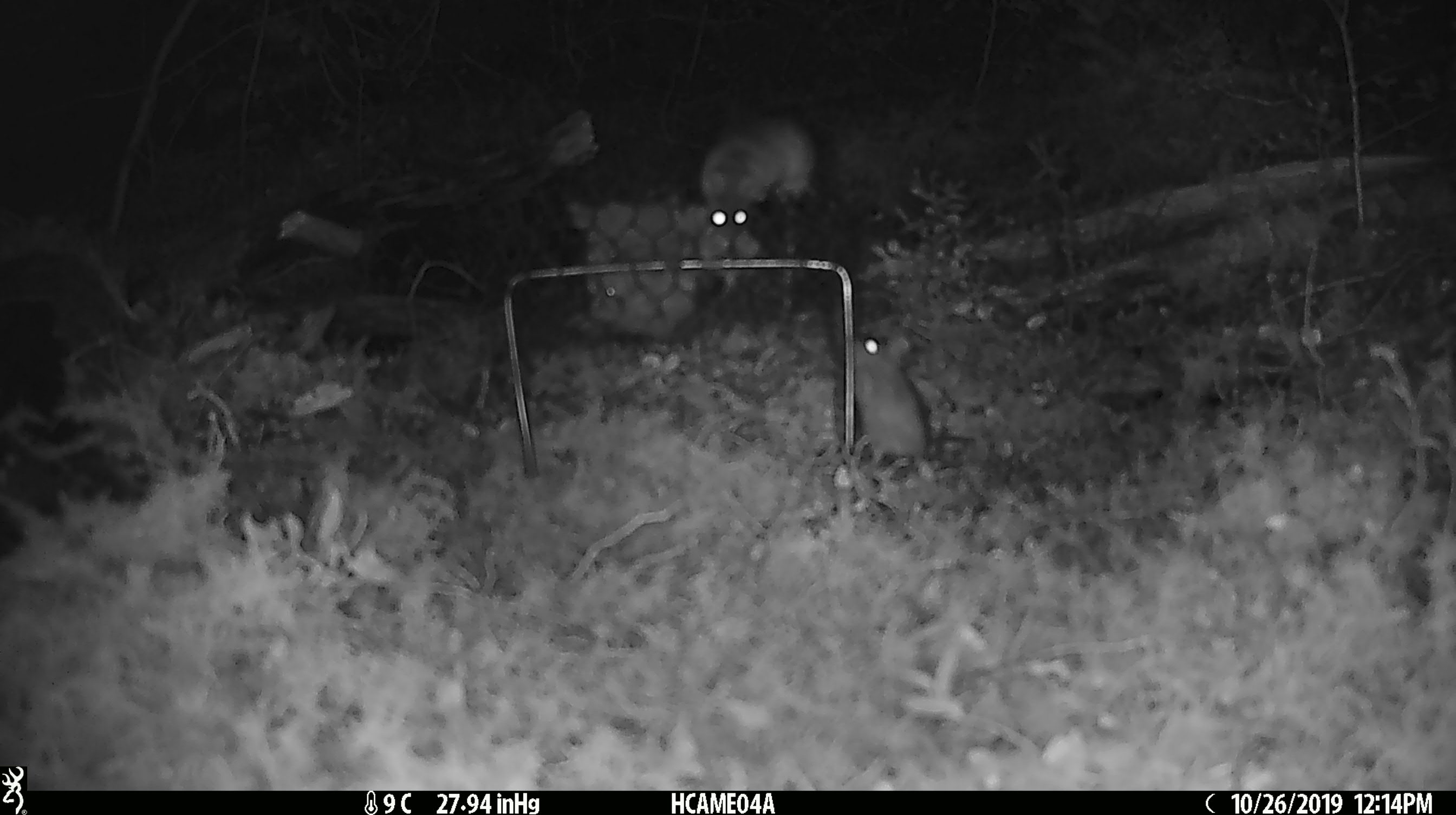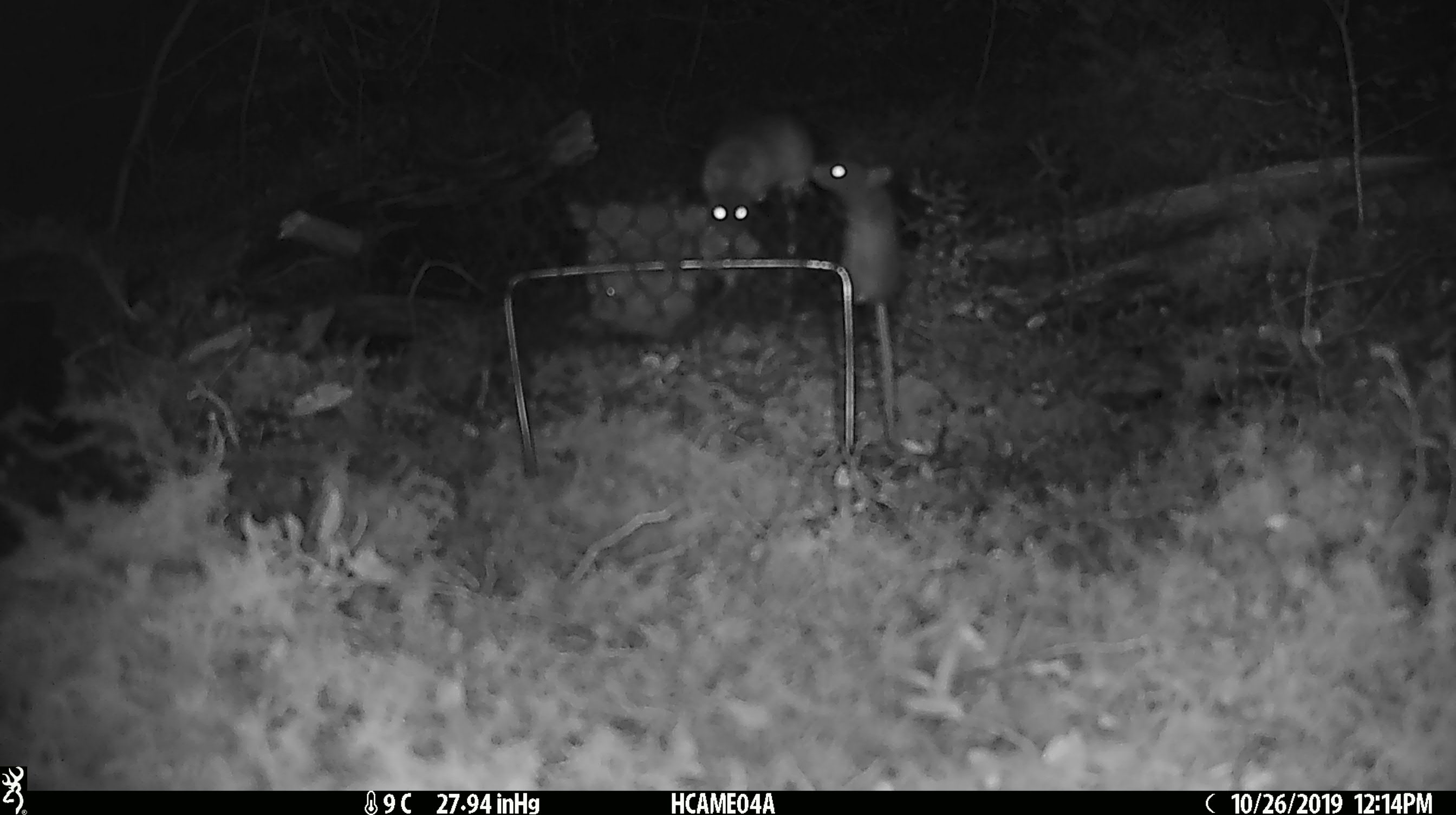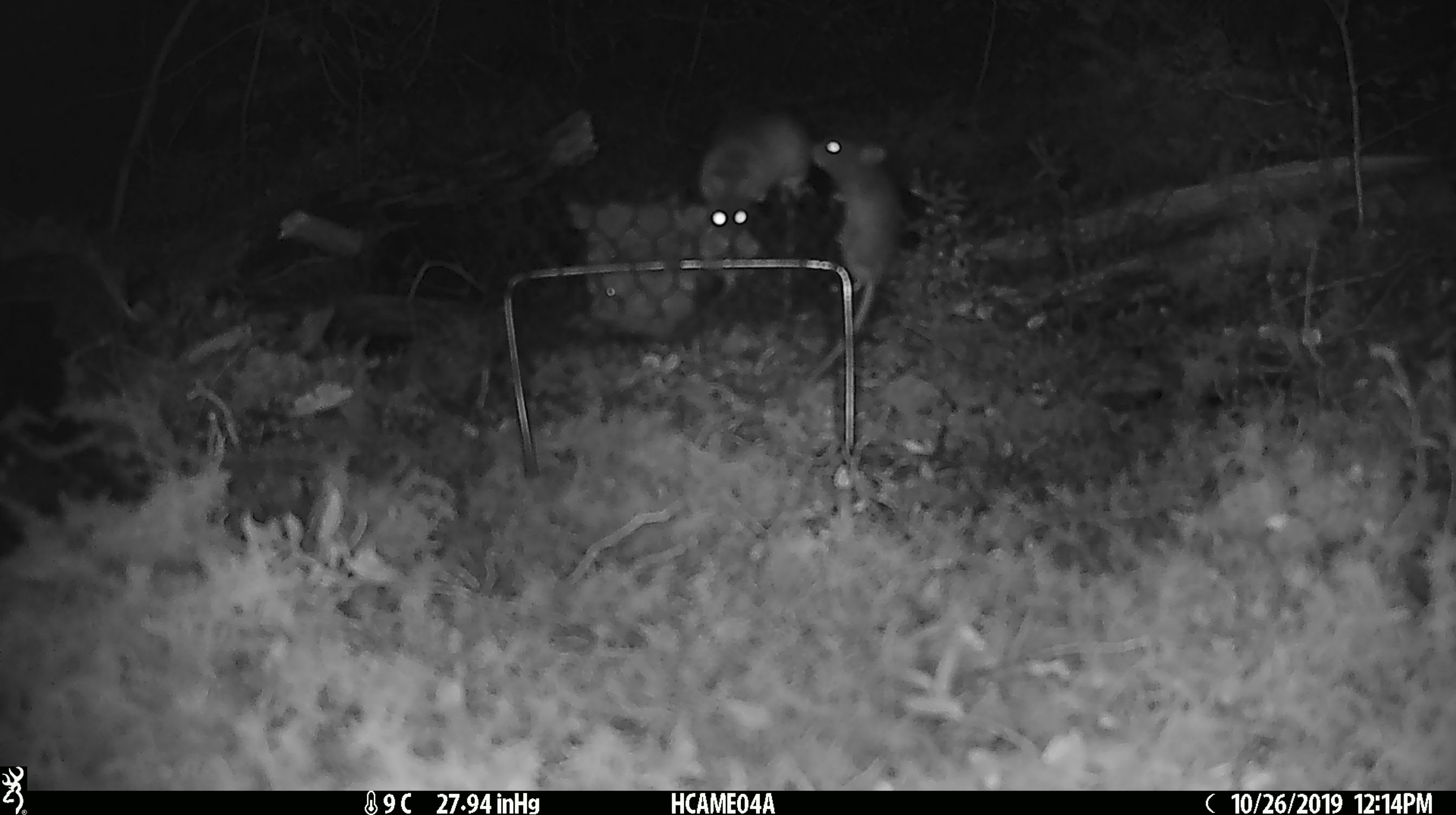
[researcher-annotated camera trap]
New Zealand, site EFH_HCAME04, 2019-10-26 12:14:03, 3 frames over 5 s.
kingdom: Animalia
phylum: Chordata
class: Mammalia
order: Rodentia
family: Muridae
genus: Mus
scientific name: Mus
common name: mouse